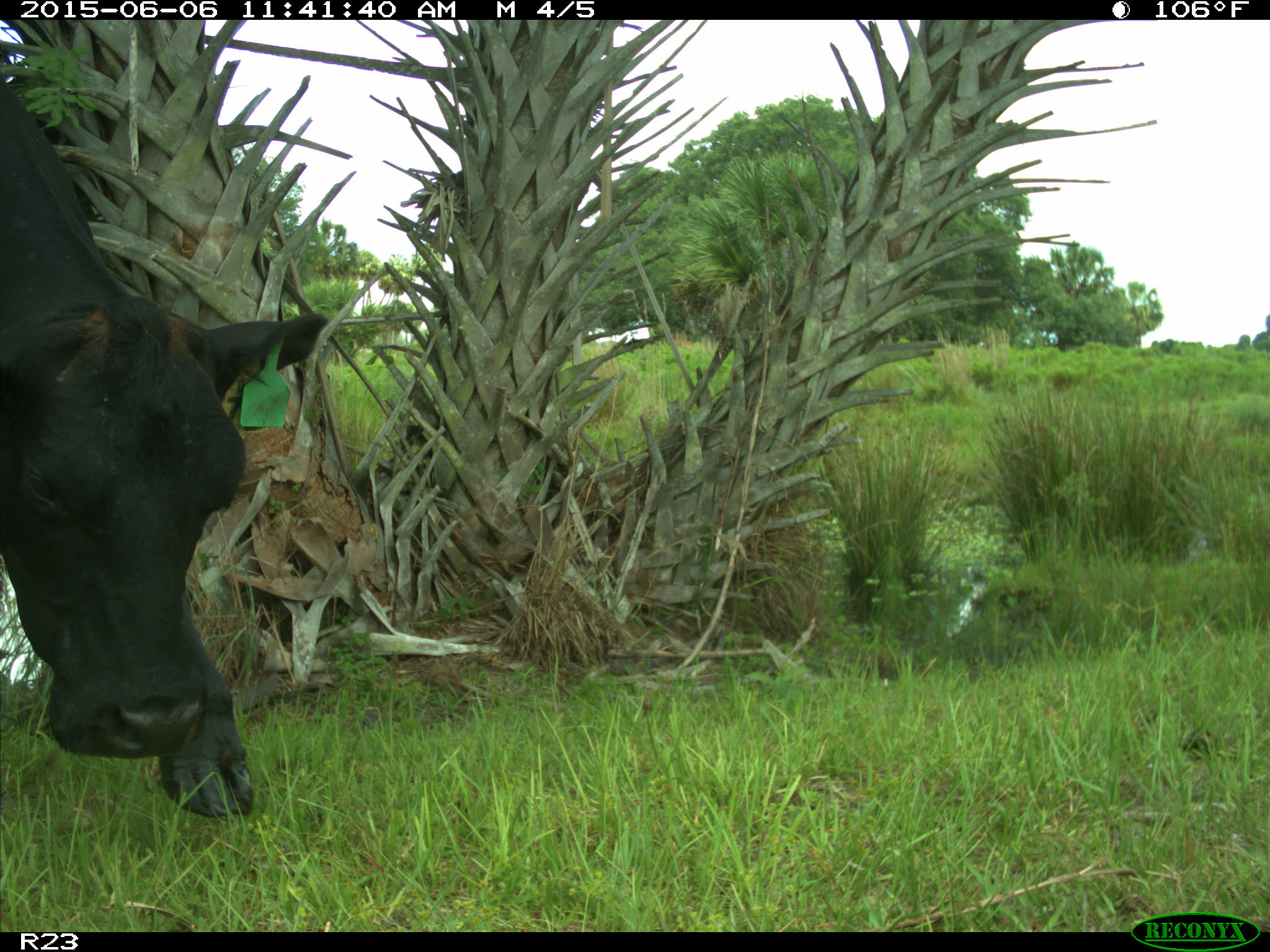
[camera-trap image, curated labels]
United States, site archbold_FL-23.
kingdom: Animalia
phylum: Chordata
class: Mammalia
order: Artiodactyla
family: Bovidae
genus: Bos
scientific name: Bos taurus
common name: domestic cow